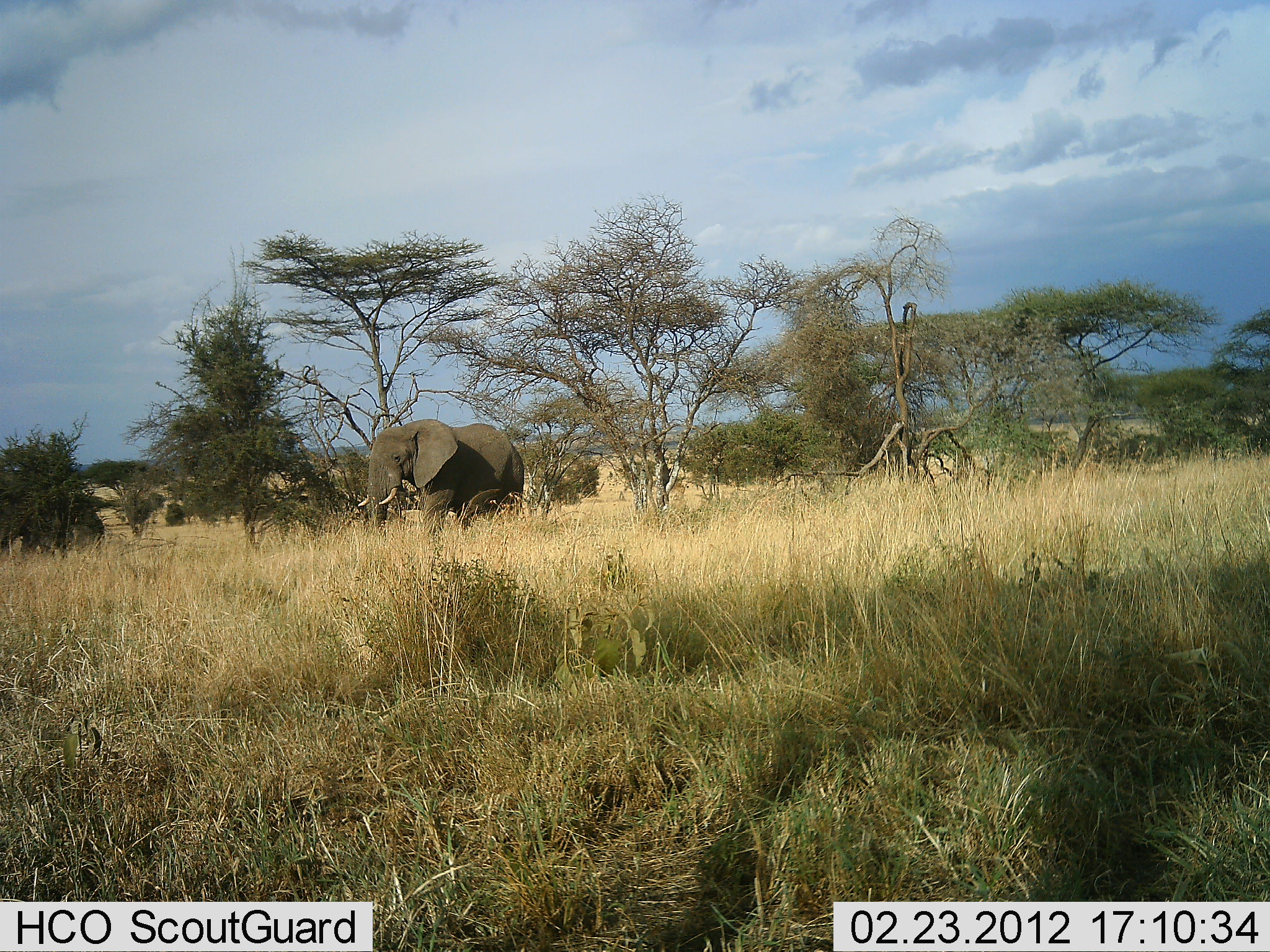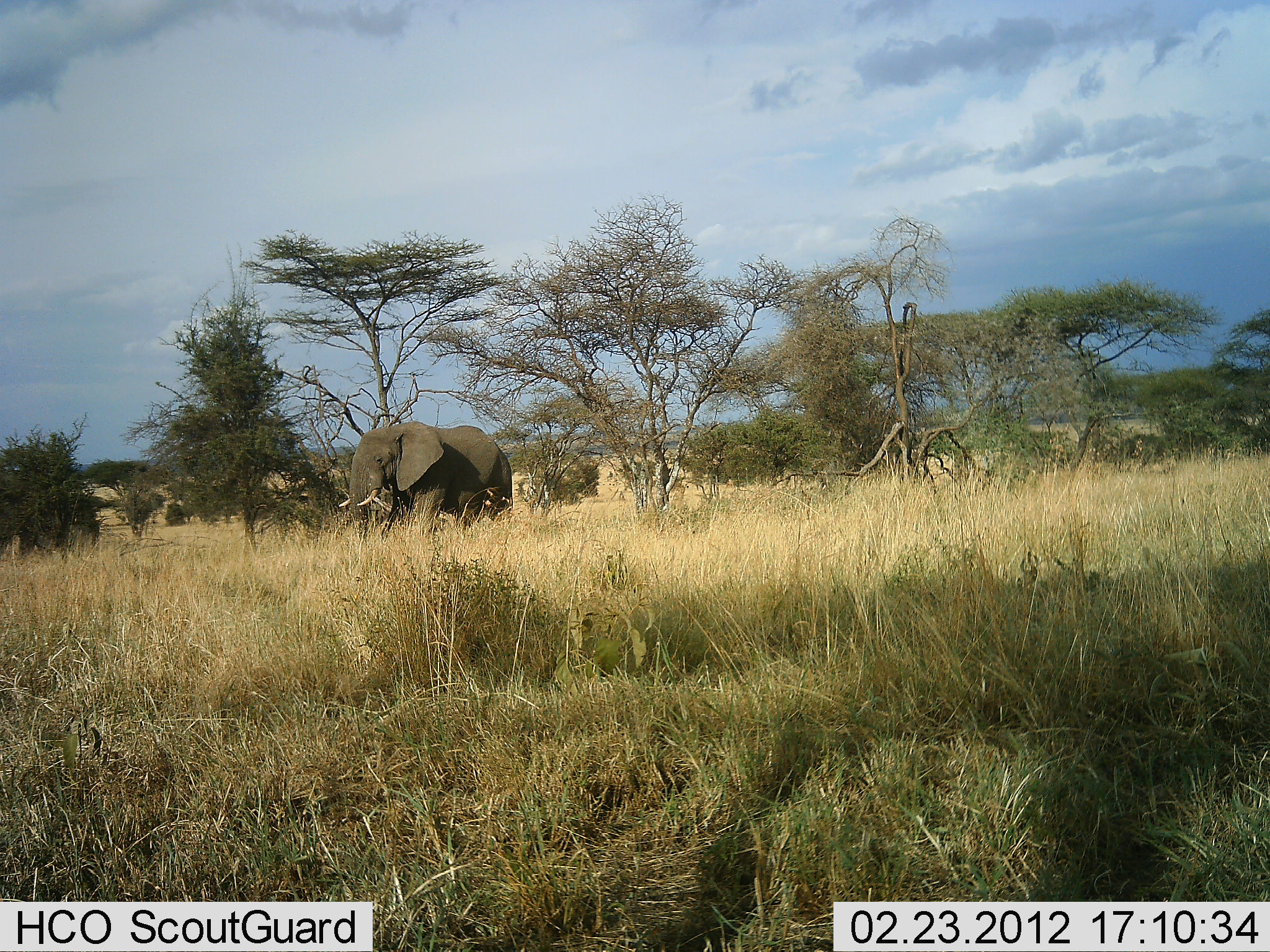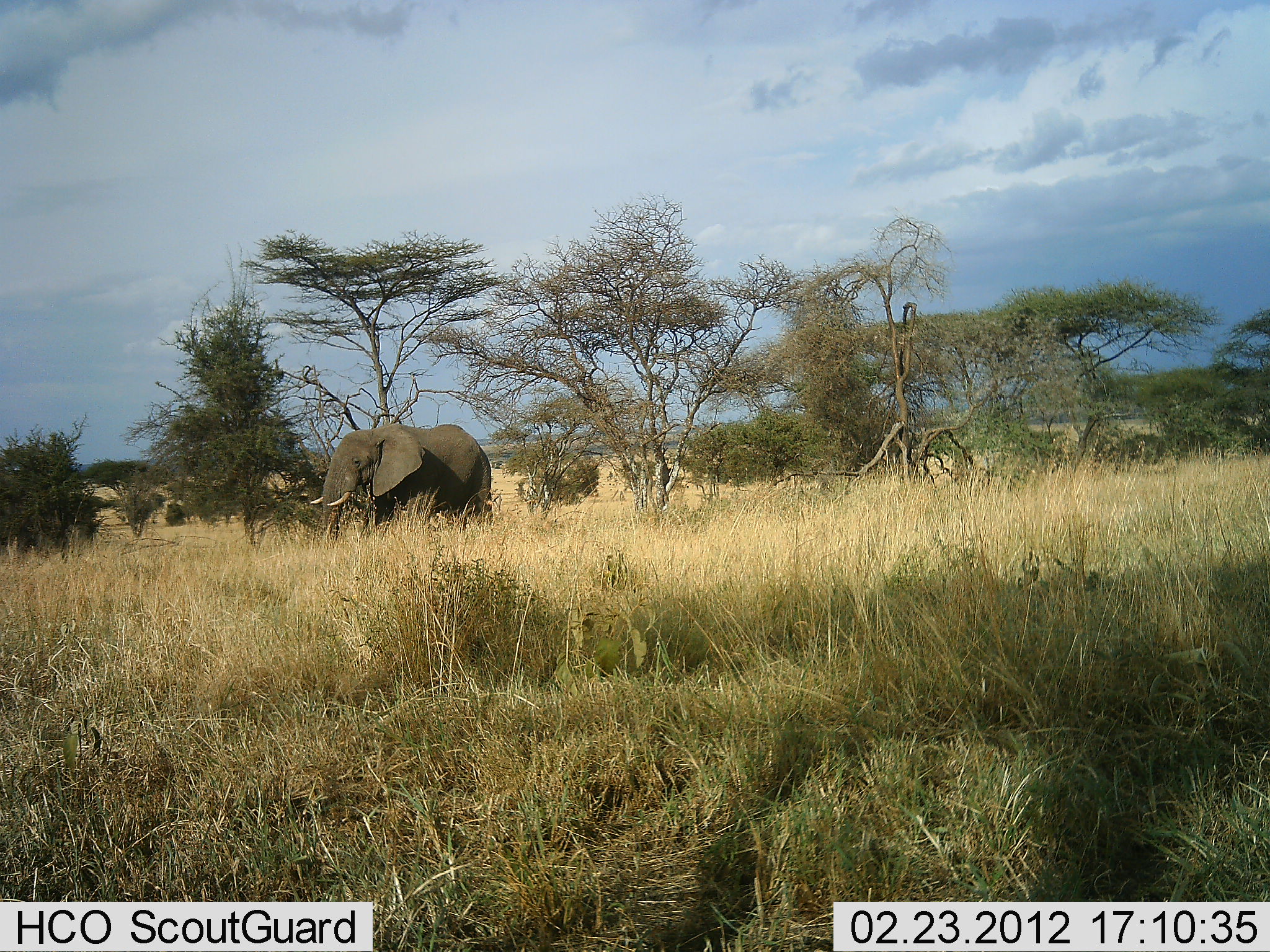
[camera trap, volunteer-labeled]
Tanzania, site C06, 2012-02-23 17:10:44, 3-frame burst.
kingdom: Animalia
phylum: Chordata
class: Mammalia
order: Proboscidea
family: Elephantidae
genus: Loxodonta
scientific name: Loxodonta africana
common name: african bush elephant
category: elephant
Elephant (african bush elephant) (Loxodonta africana), count 1. Behavior (volunteer vote fractions): standing 15%, resting 0%, moving 88%, interacting 0%. Young present (vote fraction): 0%. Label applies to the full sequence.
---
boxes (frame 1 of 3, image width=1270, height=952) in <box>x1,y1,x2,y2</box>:
animal: <box>356,418,527,536</box>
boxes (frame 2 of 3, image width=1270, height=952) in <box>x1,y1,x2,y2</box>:
animal: <box>336,420,514,542</box>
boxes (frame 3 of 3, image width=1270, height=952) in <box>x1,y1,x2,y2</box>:
animal: <box>308,423,494,548</box>